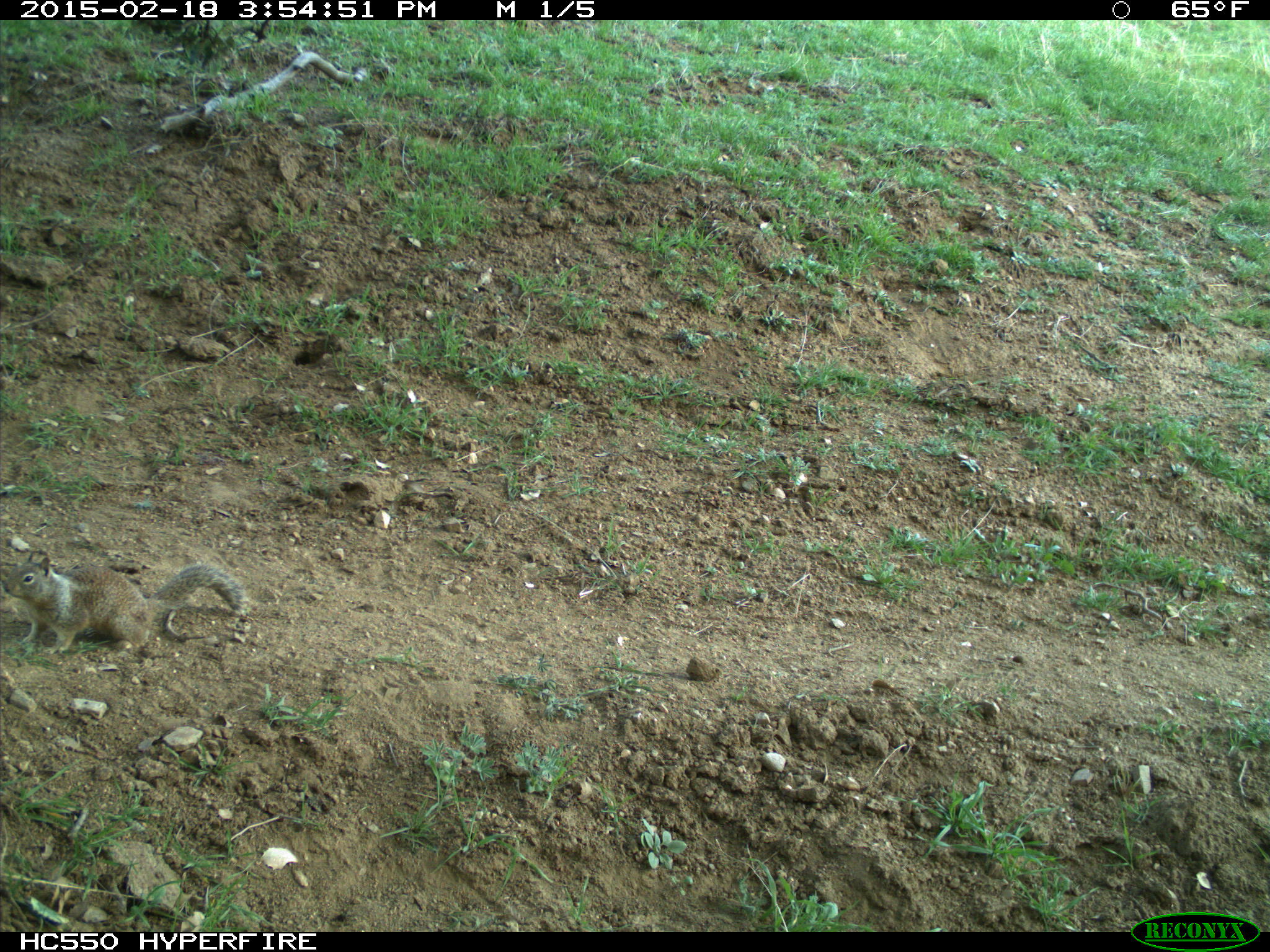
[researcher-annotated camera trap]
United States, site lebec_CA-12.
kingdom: Animalia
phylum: Chordata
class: Mammalia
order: Rodentia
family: Sciuridae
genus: Otospermophilus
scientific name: Otospermophilus beecheyi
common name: california ground squirrel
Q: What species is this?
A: Otospermophilus beecheyi (california ground squirrel).